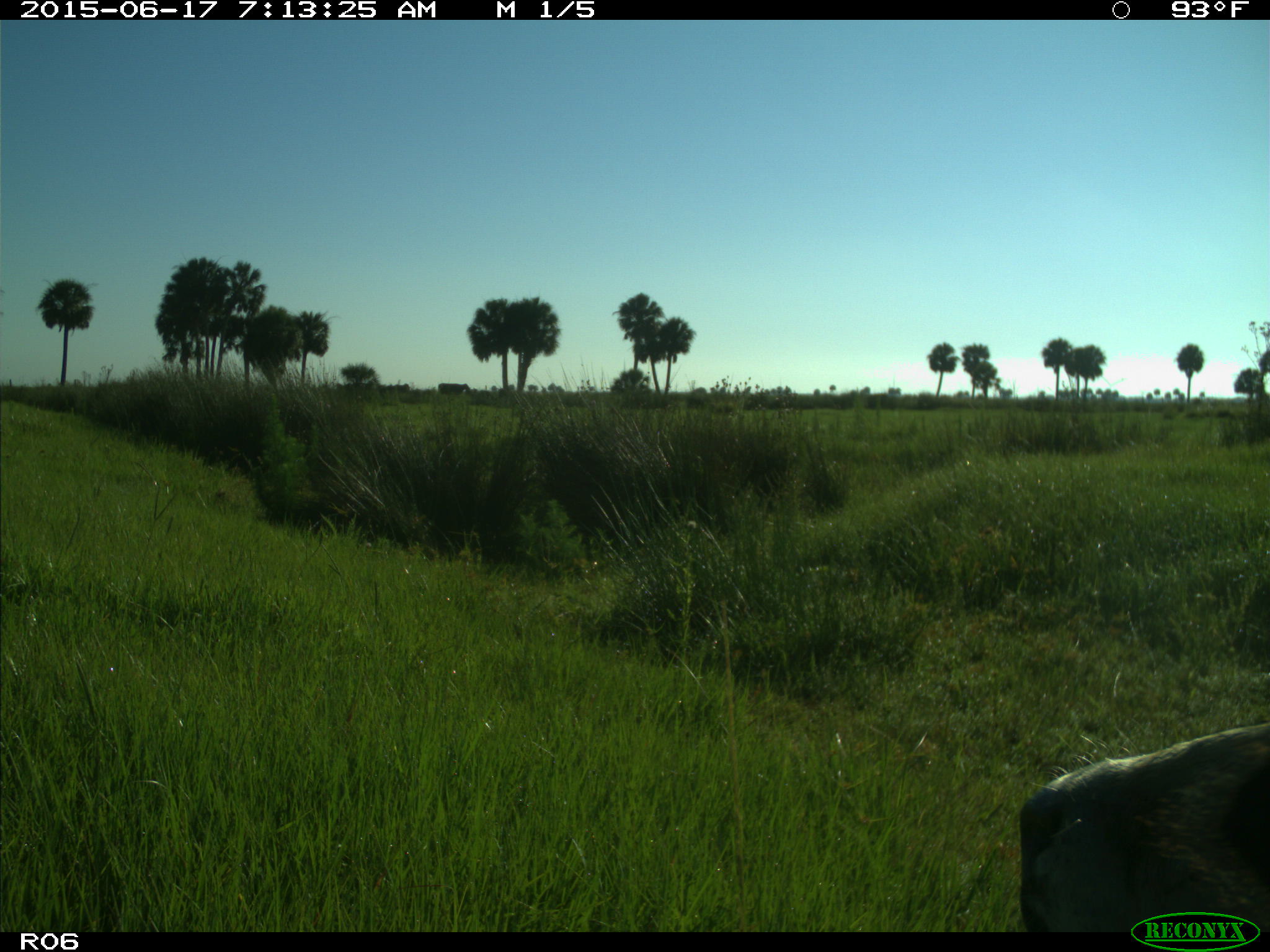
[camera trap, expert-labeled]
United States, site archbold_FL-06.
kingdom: Animalia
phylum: Chordata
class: Mammalia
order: Artiodactyla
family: Bovidae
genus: Bos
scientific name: Bos taurus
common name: domestic cow